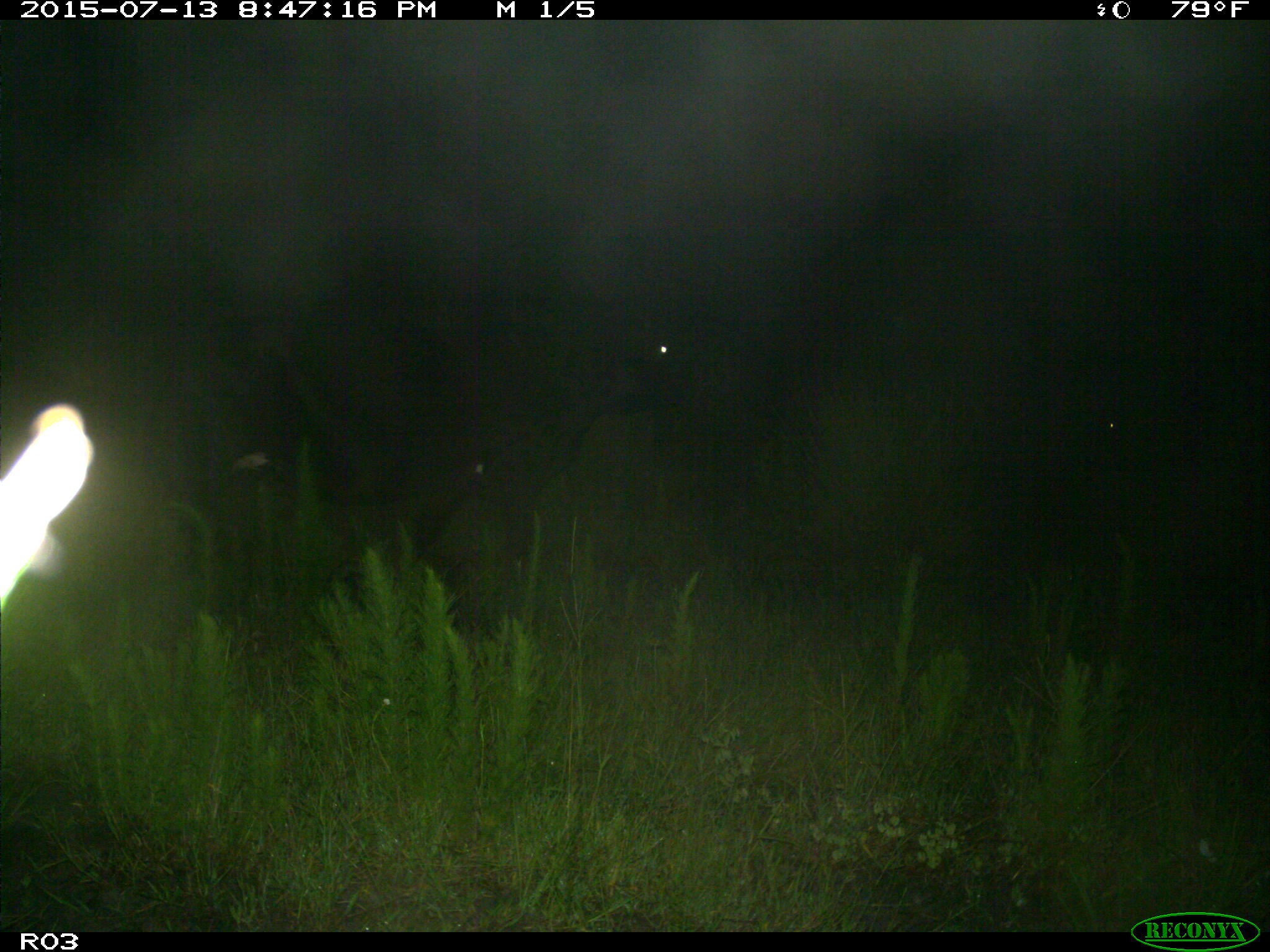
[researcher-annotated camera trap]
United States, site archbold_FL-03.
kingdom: Animalia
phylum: Chordata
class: Mammalia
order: Artiodactyla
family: Bovidae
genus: Bos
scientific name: Bos taurus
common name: domestic cow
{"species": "Bos taurus (domestic cow)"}